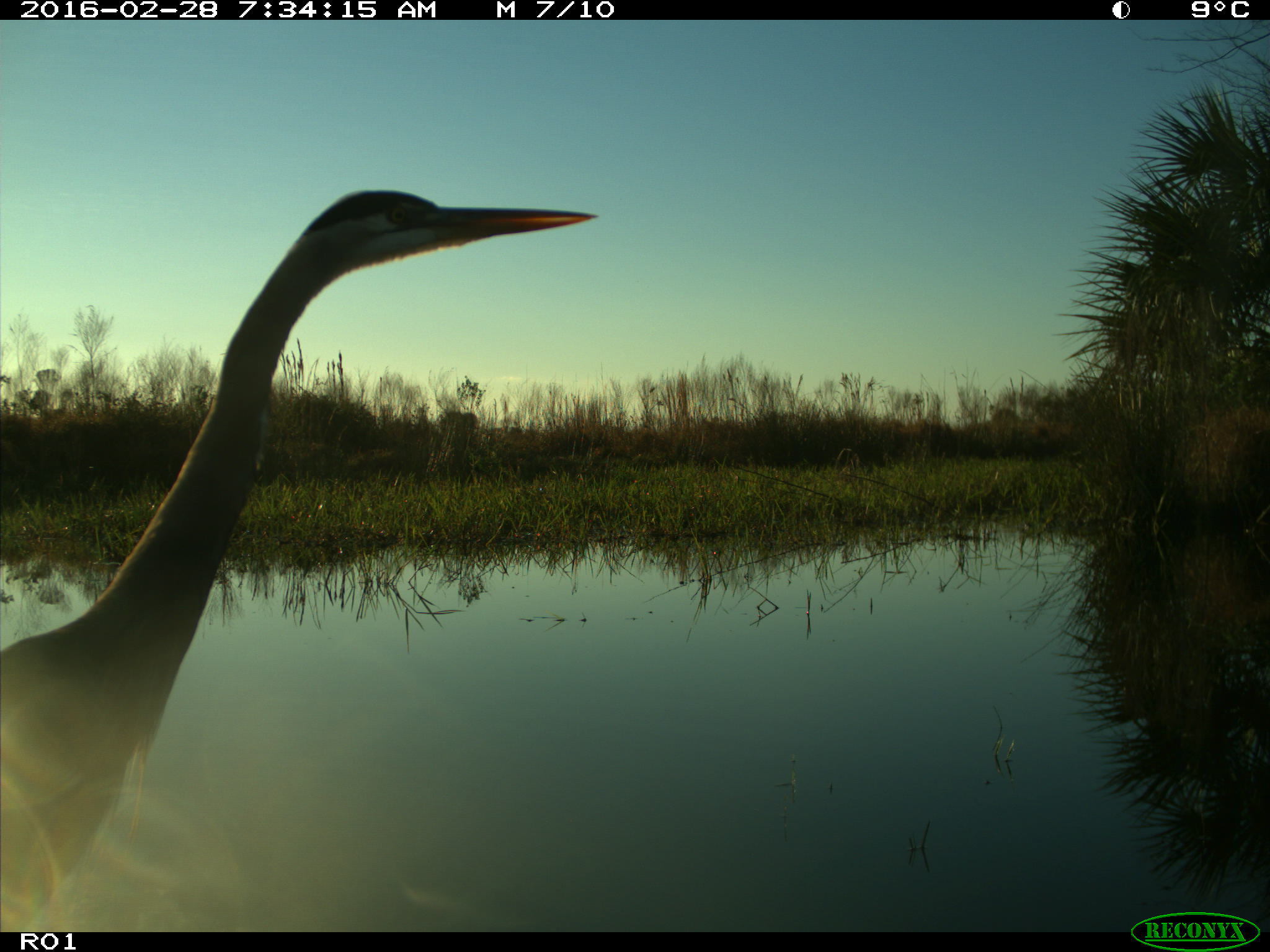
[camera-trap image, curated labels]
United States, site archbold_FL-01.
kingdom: Animalia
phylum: Chordata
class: Aves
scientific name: Aves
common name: birds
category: unidentified bird